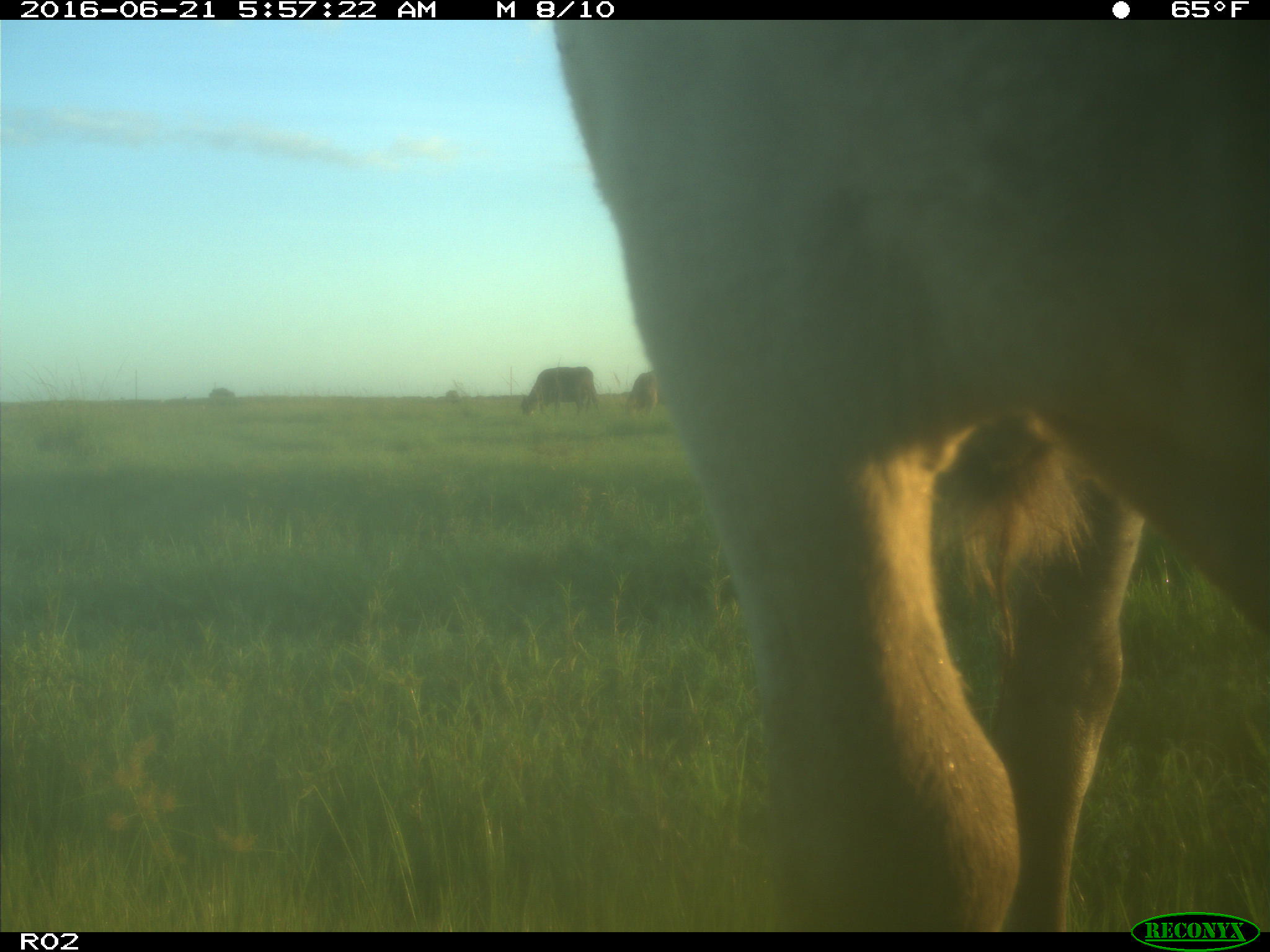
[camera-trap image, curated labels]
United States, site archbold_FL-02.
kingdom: Animalia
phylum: Chordata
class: Mammalia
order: Artiodactyla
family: Bovidae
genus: Bos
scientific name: Bos taurus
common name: domestic cow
Bos taurus (domestic cow).